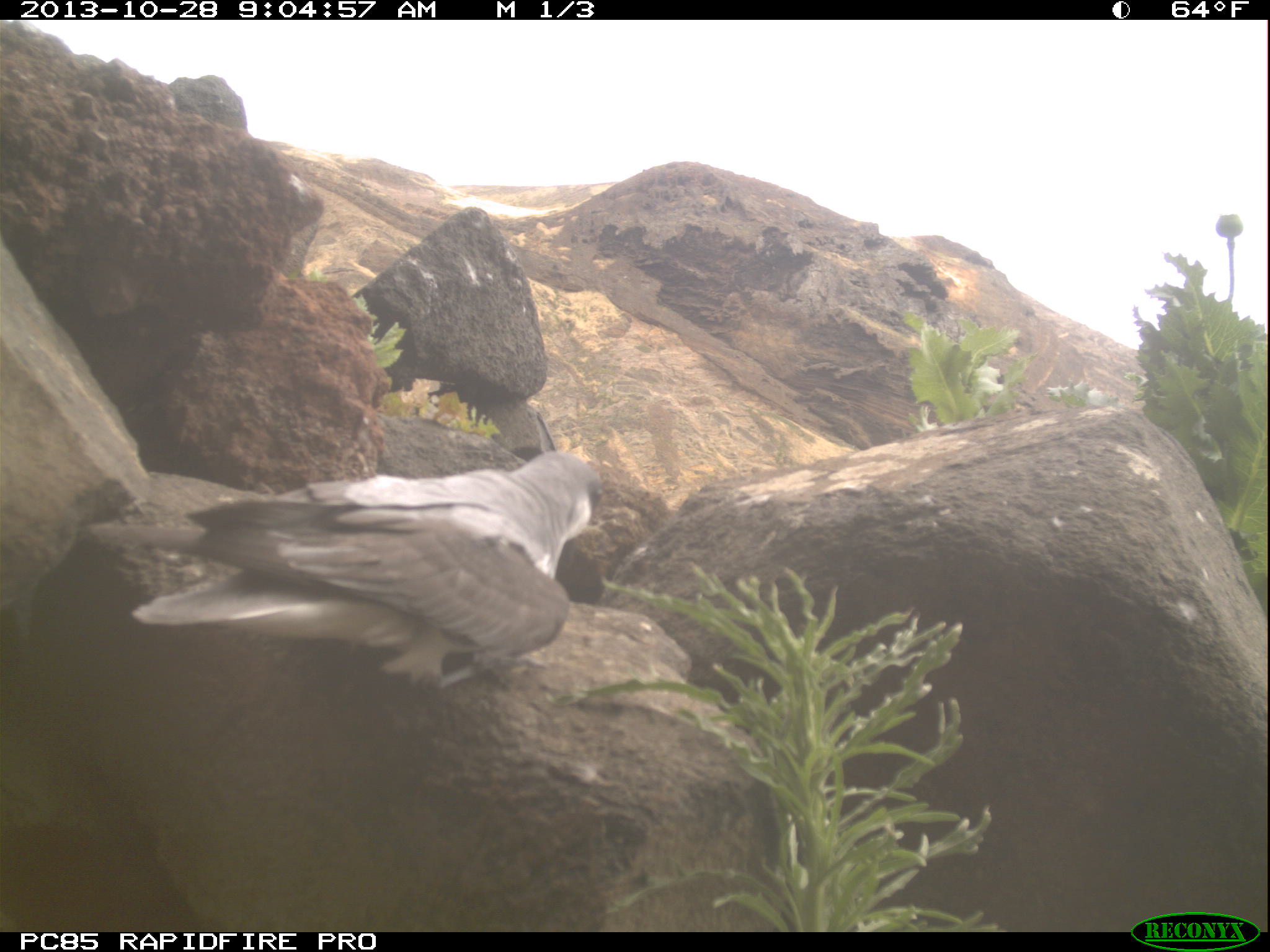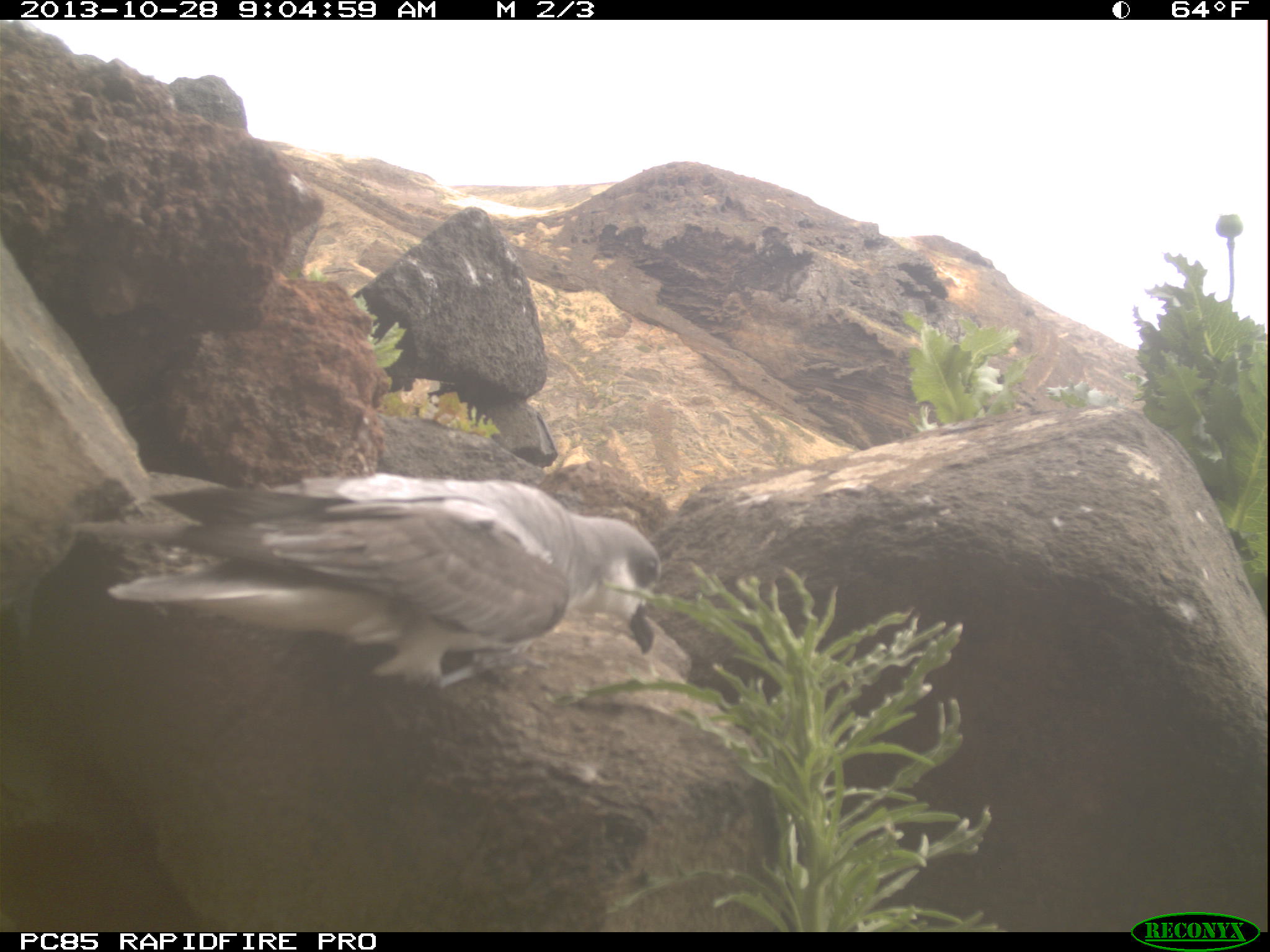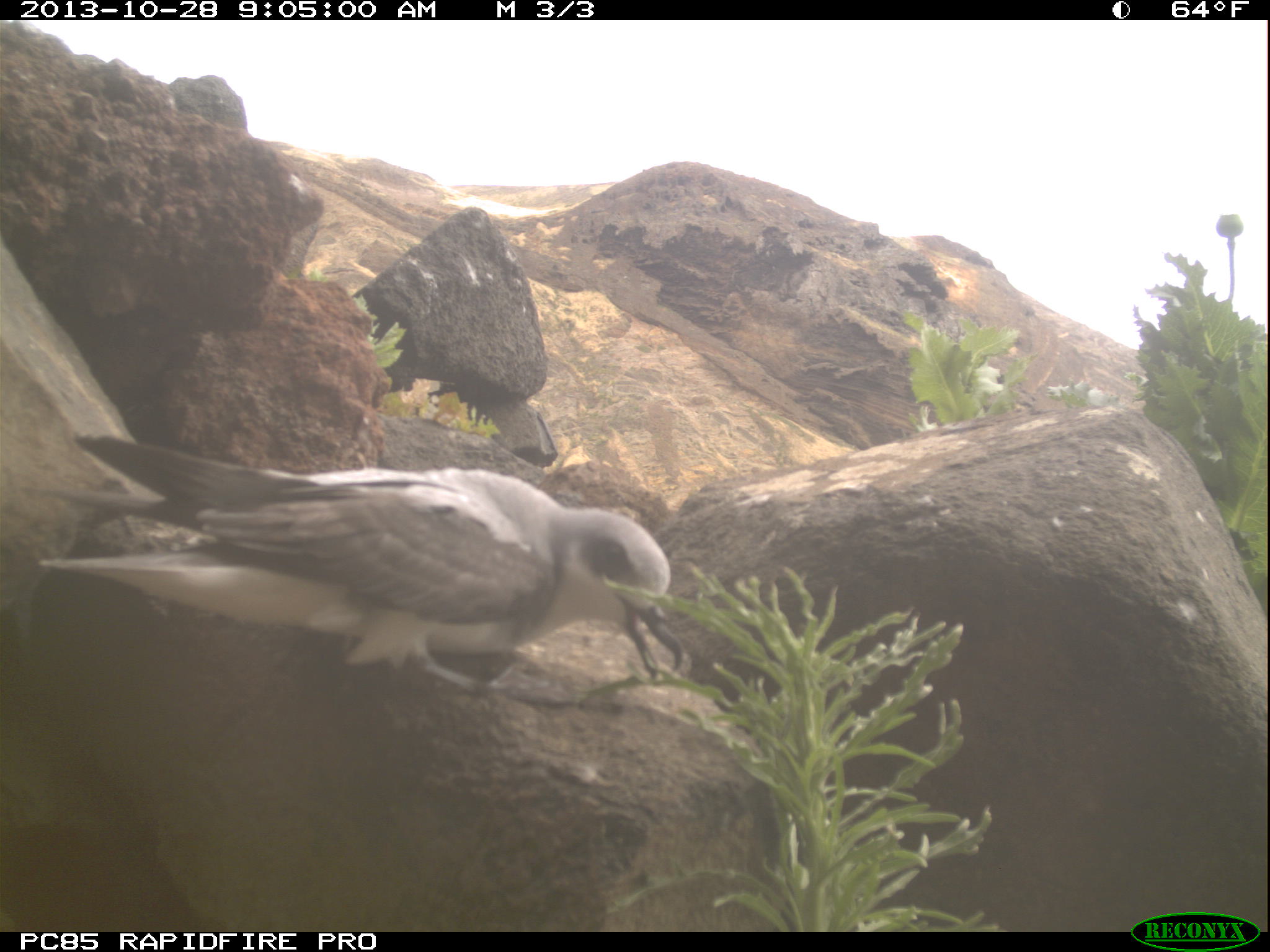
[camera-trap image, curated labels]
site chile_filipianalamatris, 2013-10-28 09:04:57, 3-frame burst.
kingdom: Animalia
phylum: Chordata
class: Aves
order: Procellariiformes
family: Procellariidae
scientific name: Procellariidae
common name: petrel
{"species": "petrel (Procellariidae)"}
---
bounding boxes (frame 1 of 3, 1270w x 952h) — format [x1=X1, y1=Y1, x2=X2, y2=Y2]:
petrel: [x1=56, y1=444, x2=609, y2=694]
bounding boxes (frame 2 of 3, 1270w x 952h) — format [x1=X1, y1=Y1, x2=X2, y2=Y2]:
petrel: [x1=43, y1=467, x2=670, y2=709]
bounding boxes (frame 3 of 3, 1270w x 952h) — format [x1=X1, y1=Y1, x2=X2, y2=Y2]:
petrel: [x1=16, y1=419, x2=695, y2=698]